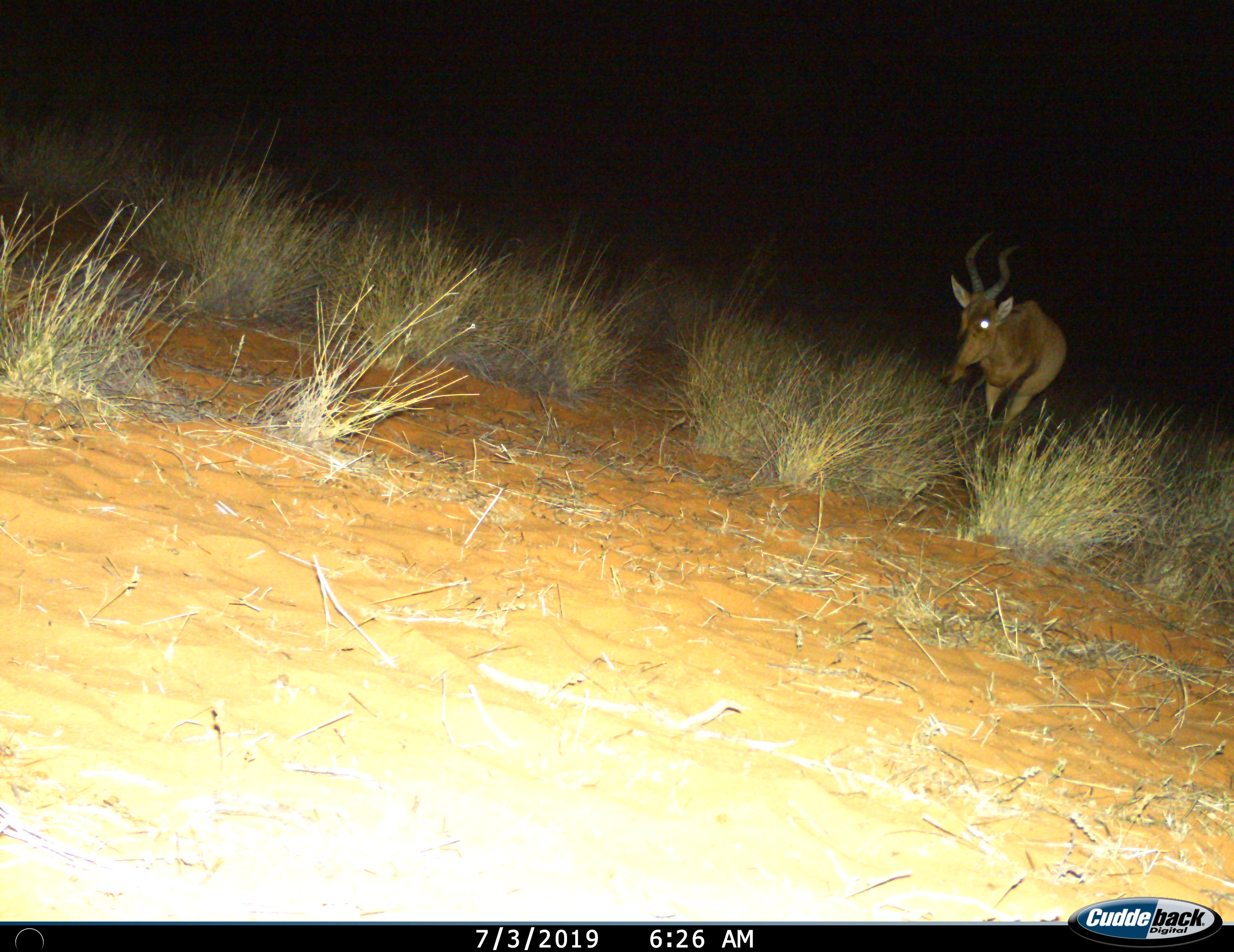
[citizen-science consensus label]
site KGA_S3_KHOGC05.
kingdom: Animalia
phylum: Chordata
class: Mammalia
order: Artiodactyla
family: Bovidae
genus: Alcelaphus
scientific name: Alcelaphus buselaphus caama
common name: red hartebeest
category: hartebeestred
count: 1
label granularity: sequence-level